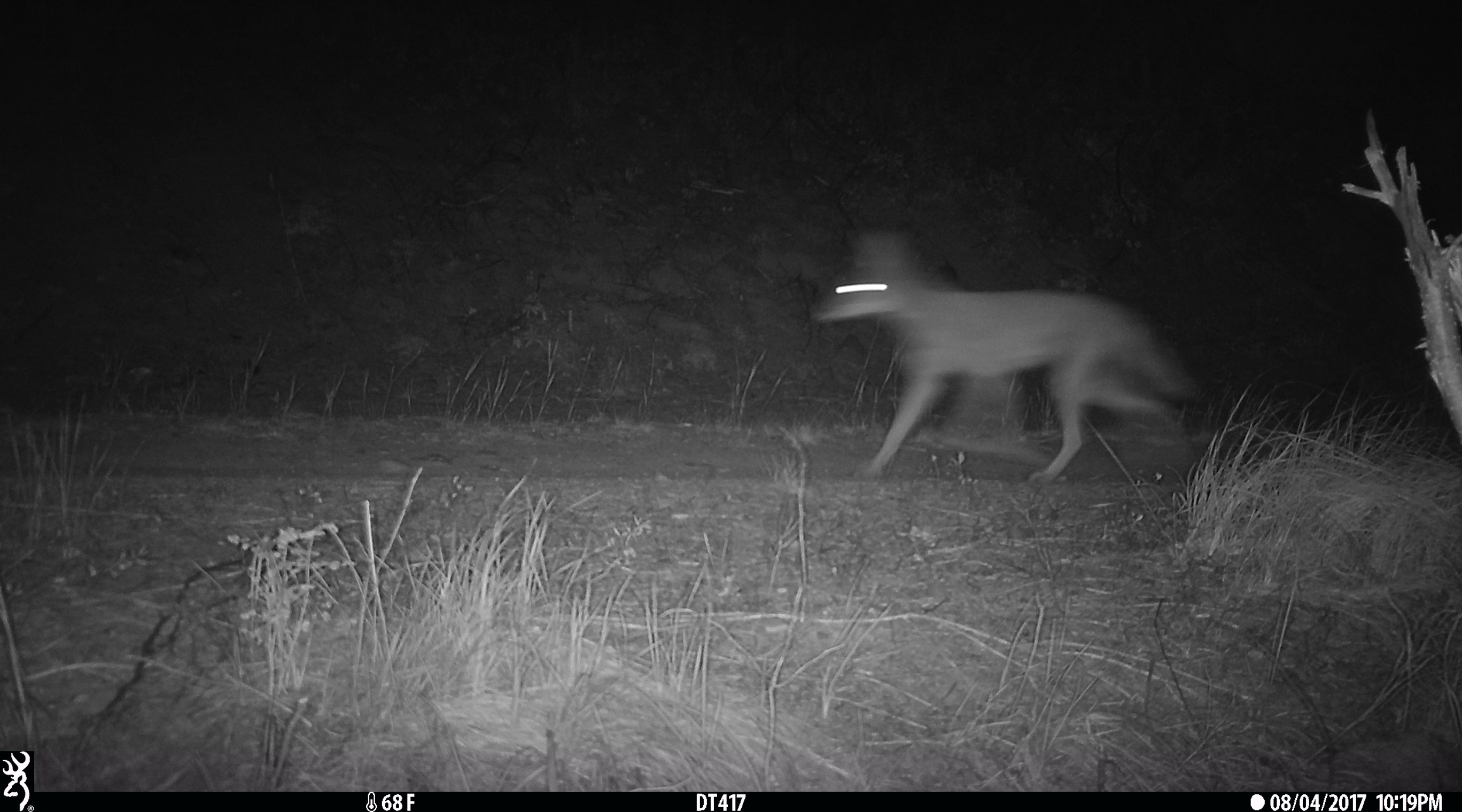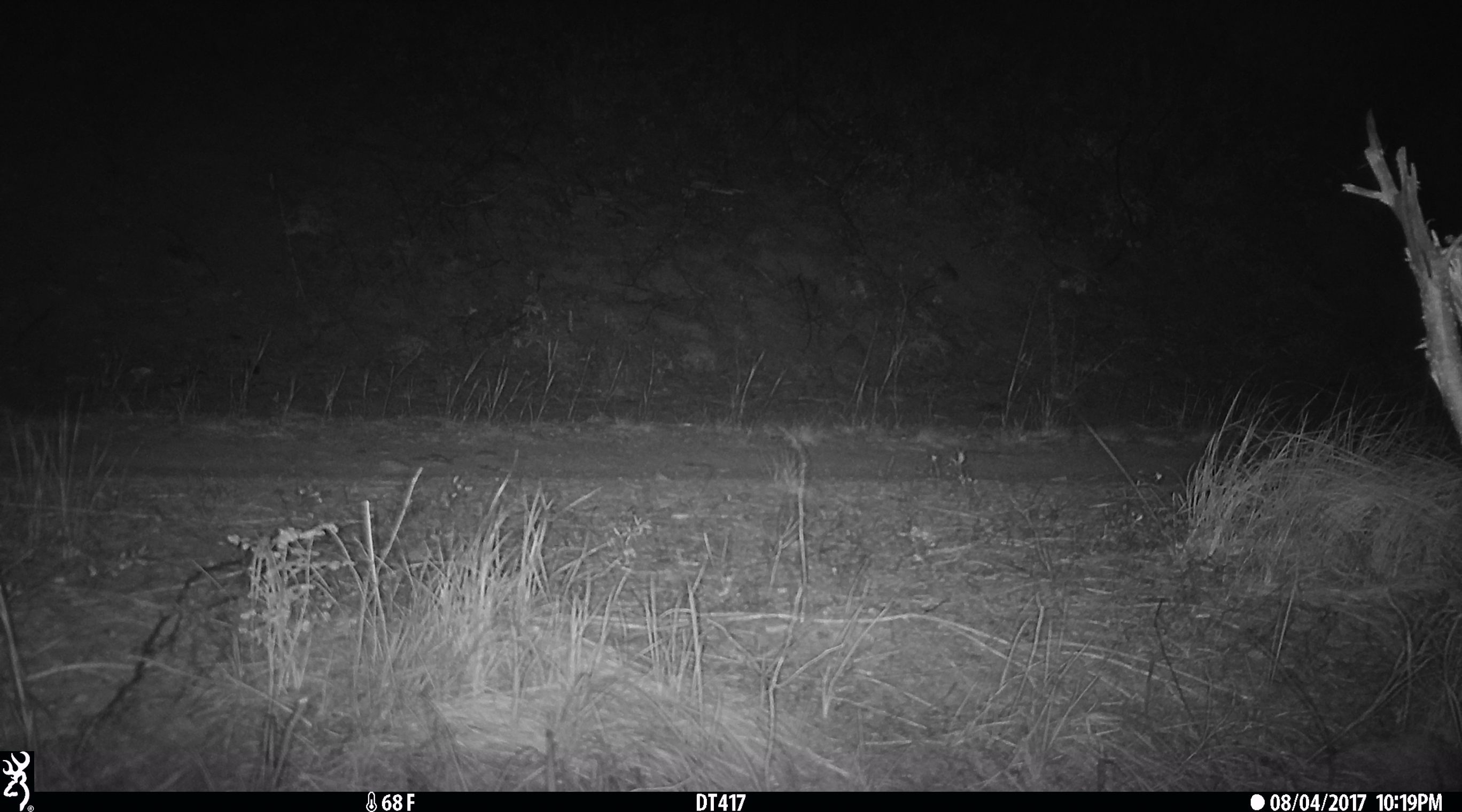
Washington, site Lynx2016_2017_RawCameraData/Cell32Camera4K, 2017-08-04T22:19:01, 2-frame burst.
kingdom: Animalia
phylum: Chordata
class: Mammalia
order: Carnivora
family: Canidae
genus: Canis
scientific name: Canis latrans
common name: coyote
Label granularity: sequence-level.